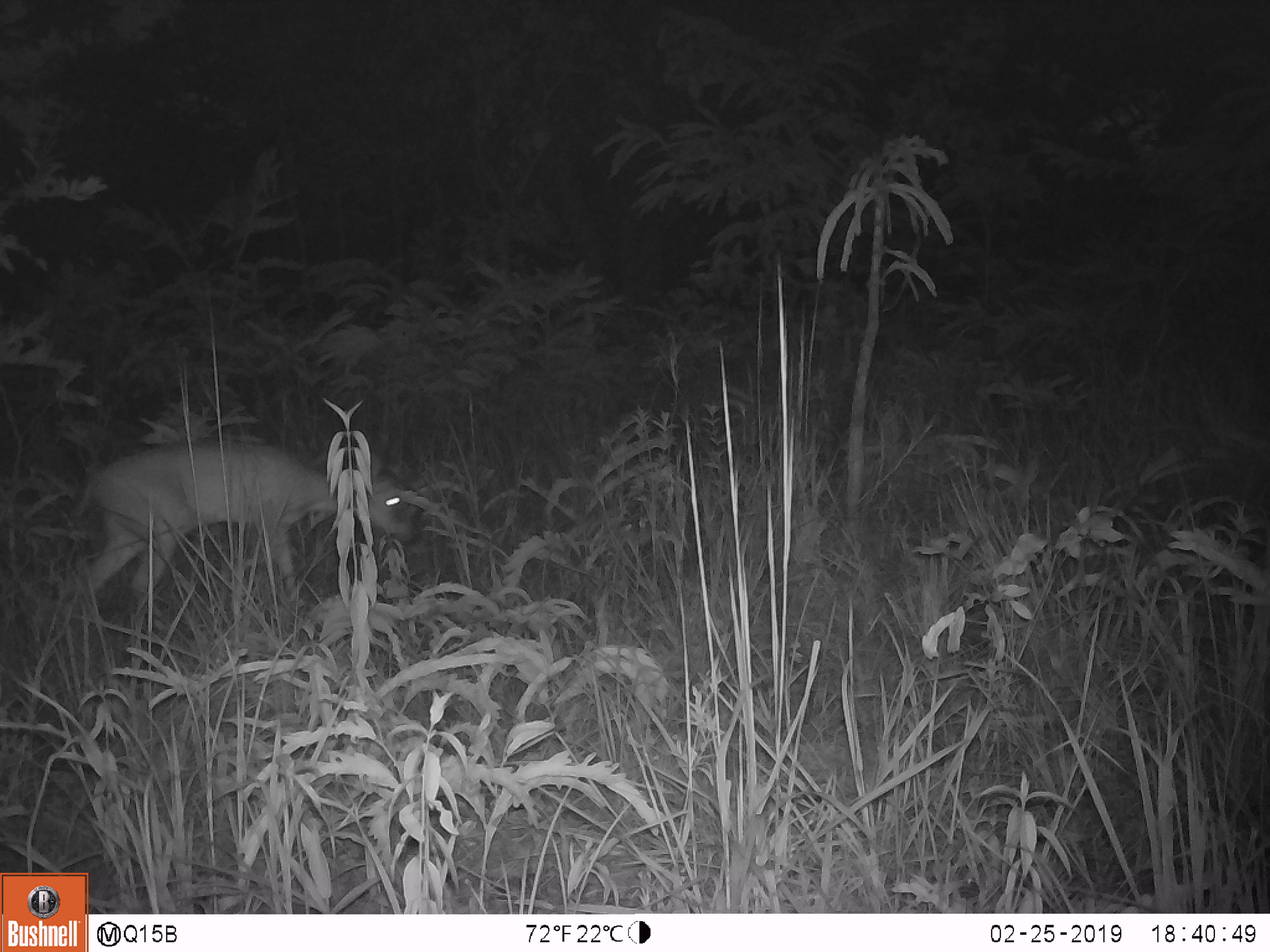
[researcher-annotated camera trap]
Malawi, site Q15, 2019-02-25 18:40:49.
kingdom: Animalia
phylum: Chordata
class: Mammalia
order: Artiodactyla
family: Bovidae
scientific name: Antilopinae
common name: small antelope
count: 1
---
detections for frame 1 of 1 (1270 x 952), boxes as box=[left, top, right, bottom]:
small antelope: box=[71, 396, 430, 653]